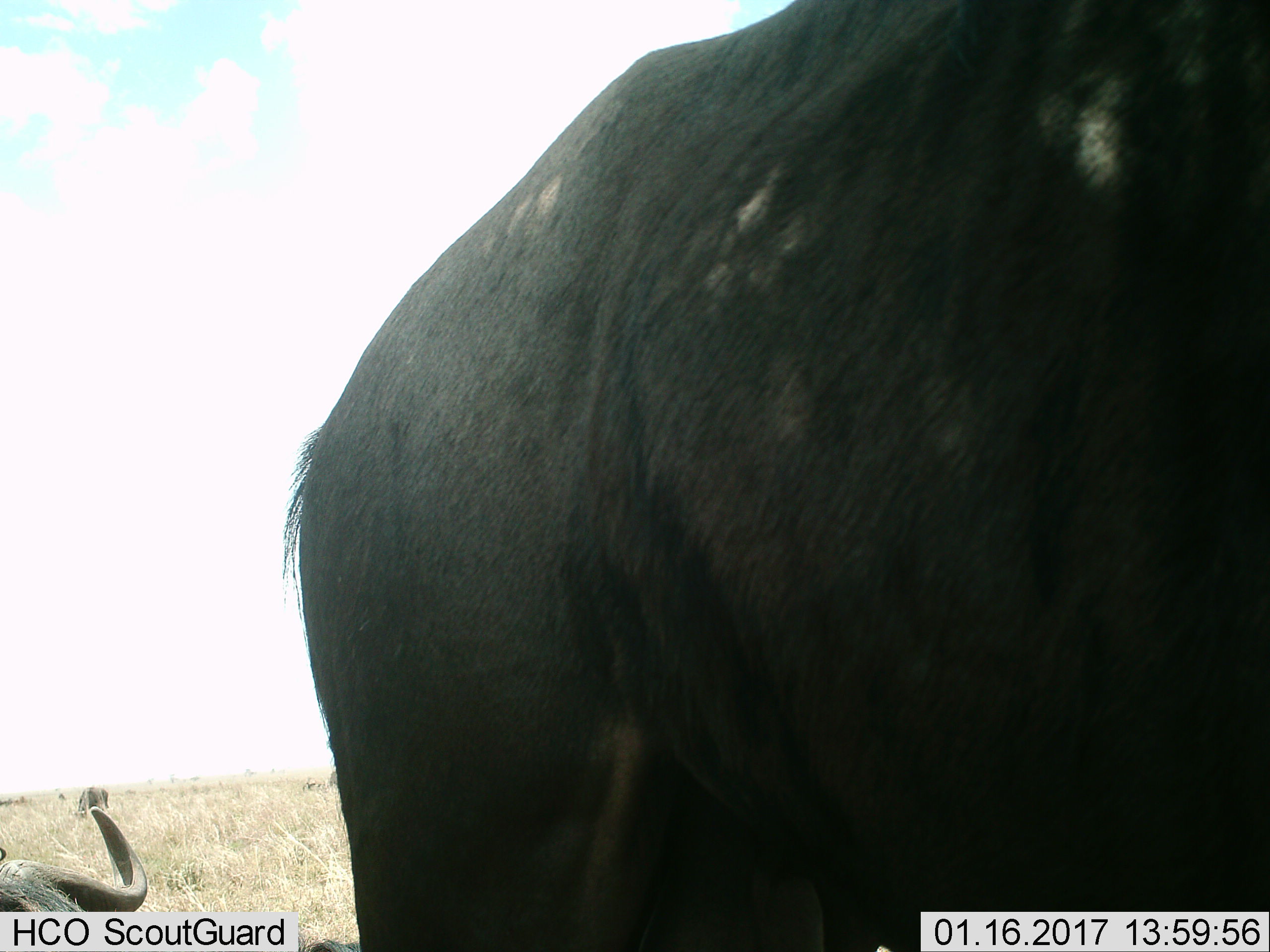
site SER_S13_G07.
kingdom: Animalia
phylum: Chordata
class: Mammalia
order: Artiodactyla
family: Bovidae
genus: Connochaetes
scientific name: Connochaetes taurinus taurinus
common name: blue wildebeest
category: wildebeestblue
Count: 3.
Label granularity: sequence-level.